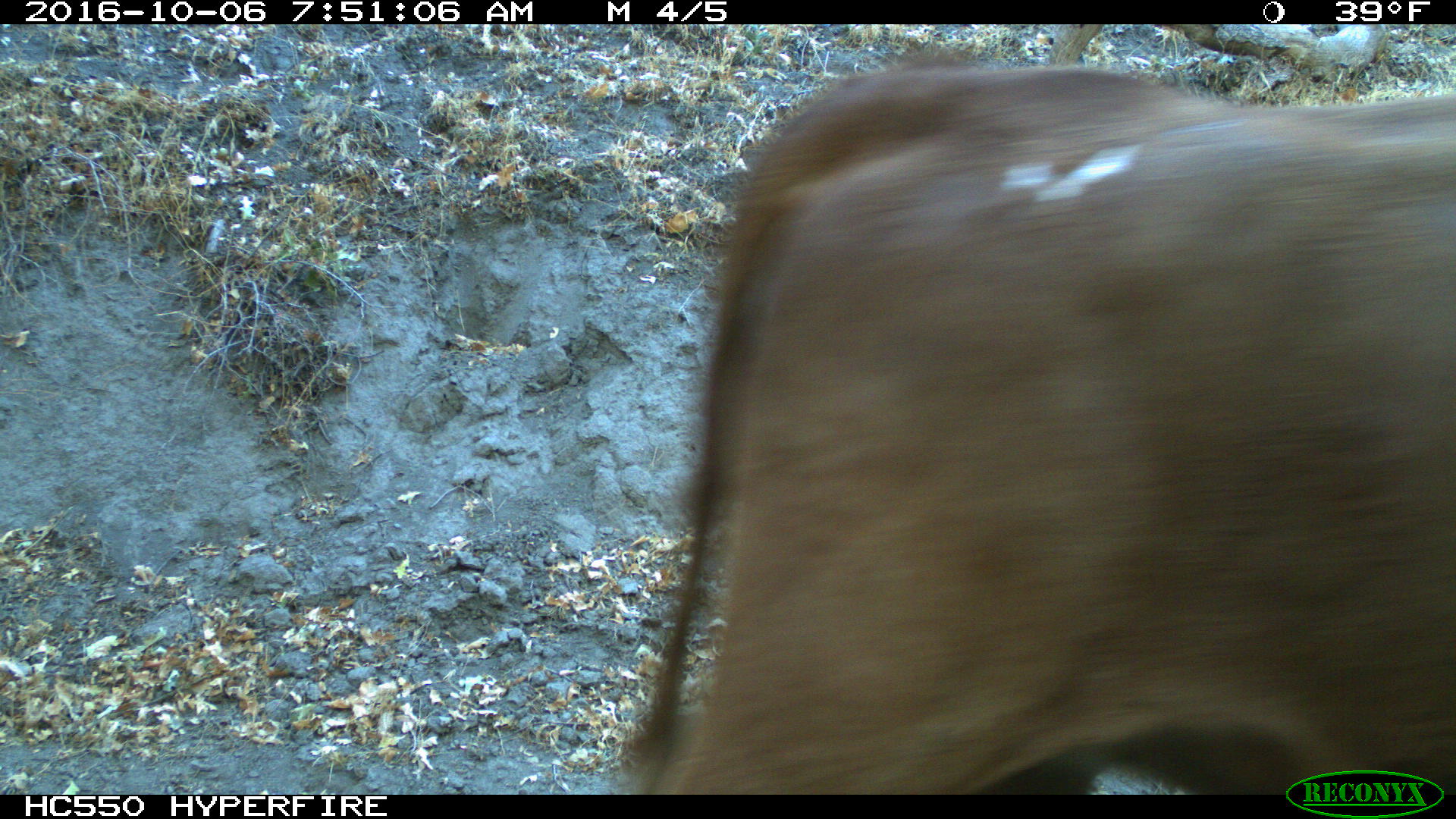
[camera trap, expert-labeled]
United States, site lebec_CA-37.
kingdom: Animalia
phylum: Chordata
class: Mammalia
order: Artiodactyla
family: Bovidae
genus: Bos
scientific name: Bos taurus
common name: domestic cow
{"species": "Bos taurus (domestic cow)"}